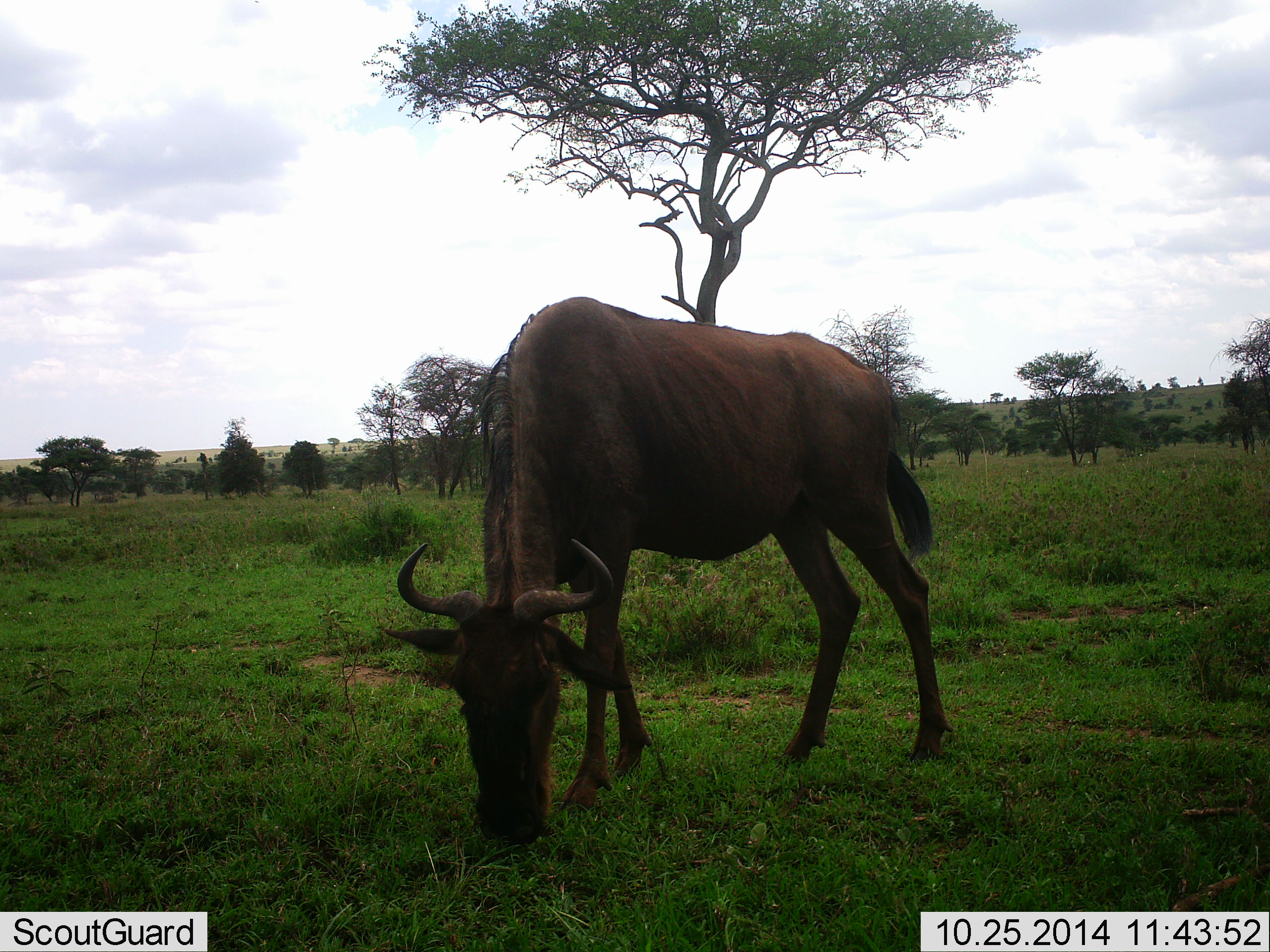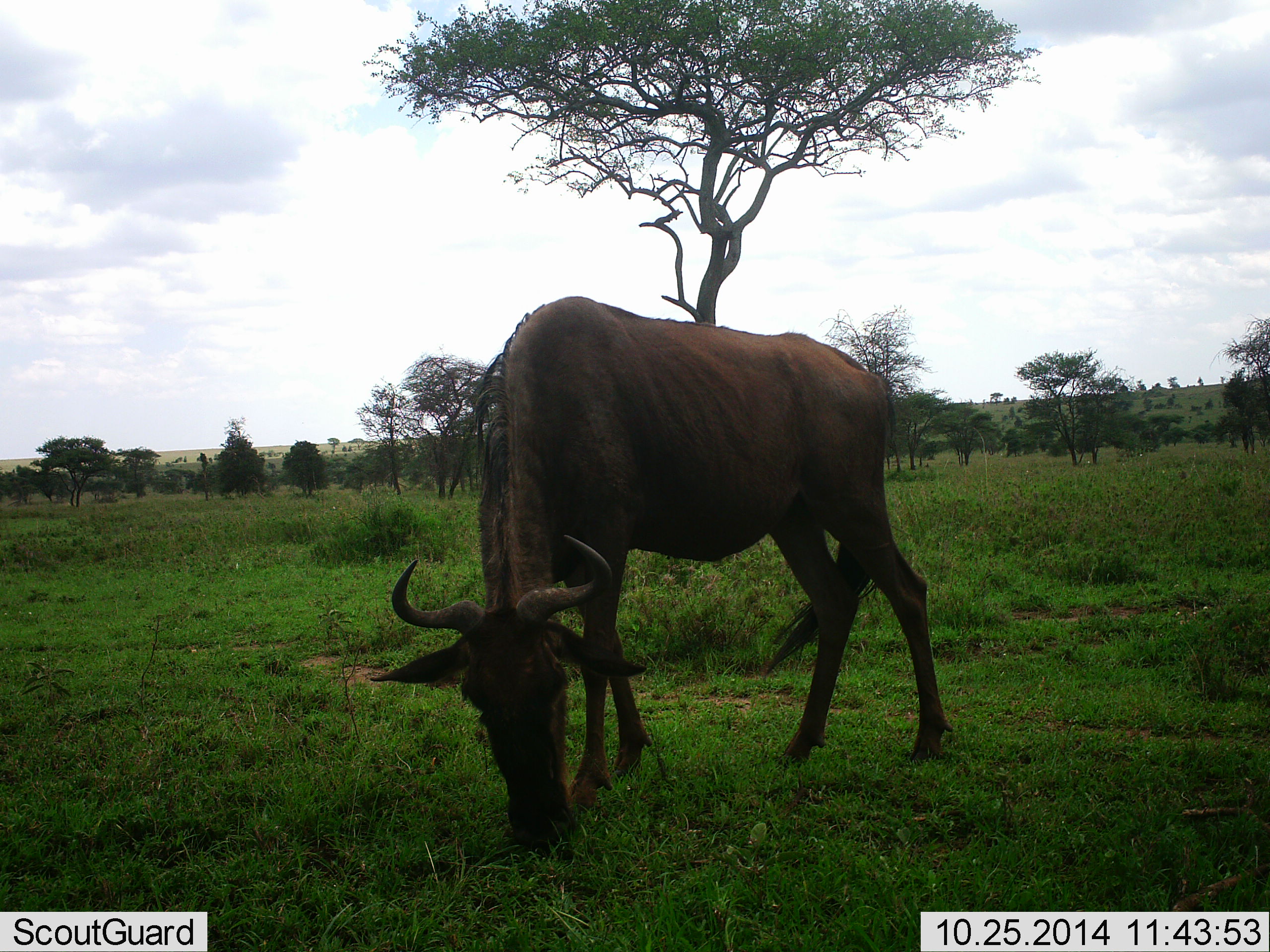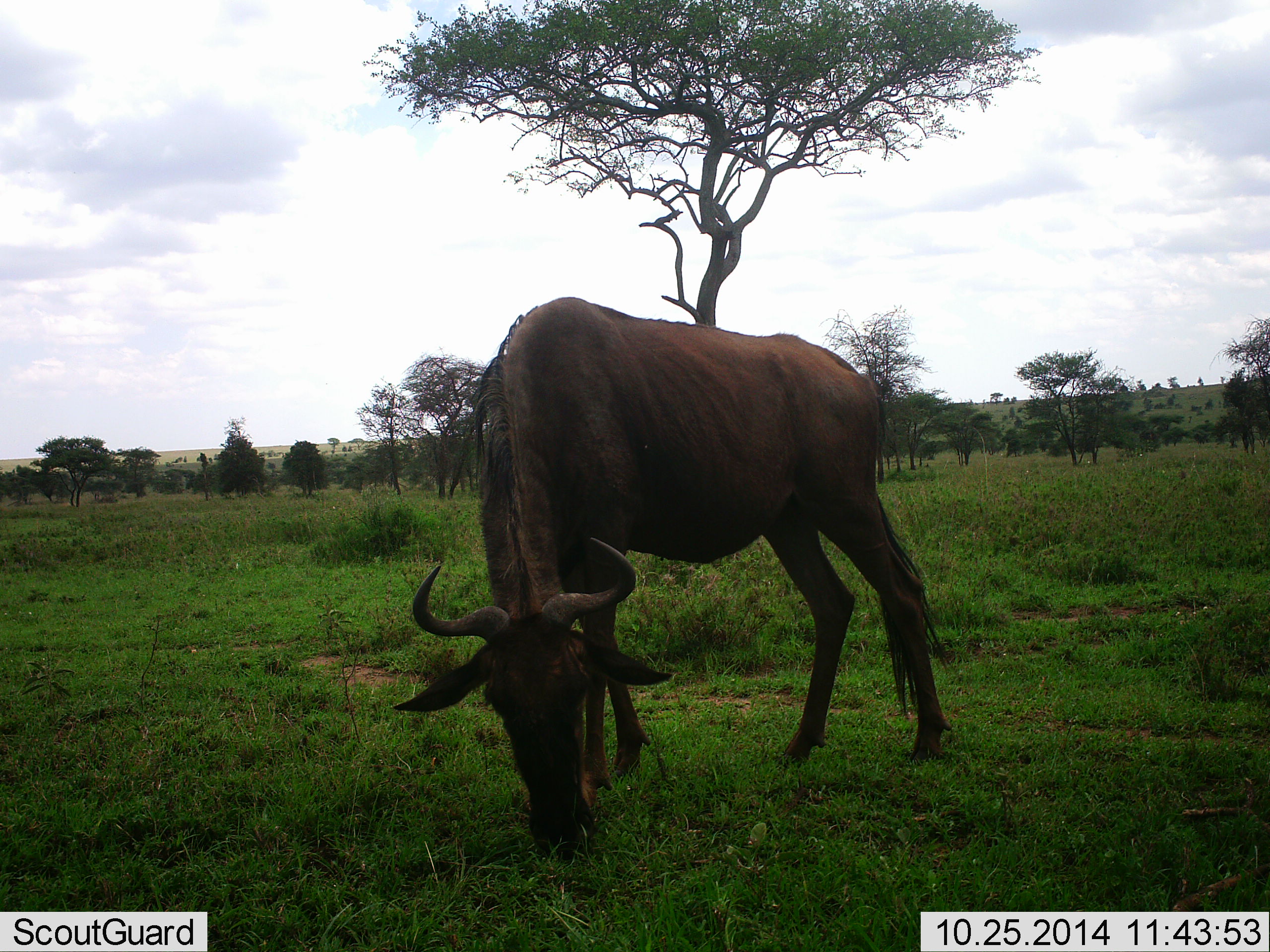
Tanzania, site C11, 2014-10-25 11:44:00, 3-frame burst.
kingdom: Animalia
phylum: Chordata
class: Mammalia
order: Artiodactyla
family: Bovidae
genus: Connochaetes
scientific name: Connochaetes taurinus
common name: blue wildebeest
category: wildebeest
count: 1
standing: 30%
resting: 0%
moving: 0%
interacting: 0%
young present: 0%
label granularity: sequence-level